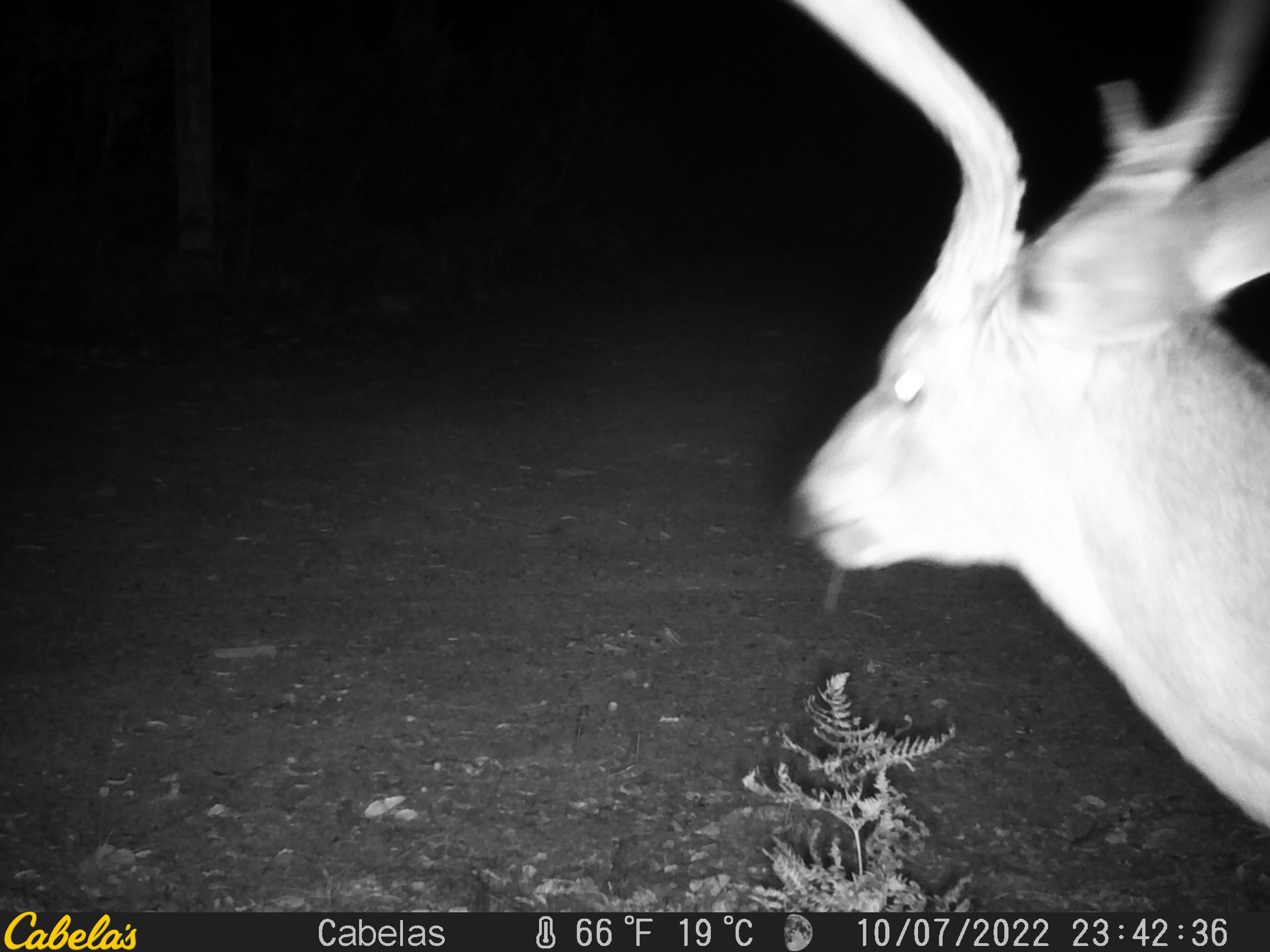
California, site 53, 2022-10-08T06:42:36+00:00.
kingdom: Animalia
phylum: Chordata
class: Mammalia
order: Artiodactyla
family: Cervidae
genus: Odocoileus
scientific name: Odocoileus hemionus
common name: mule deer